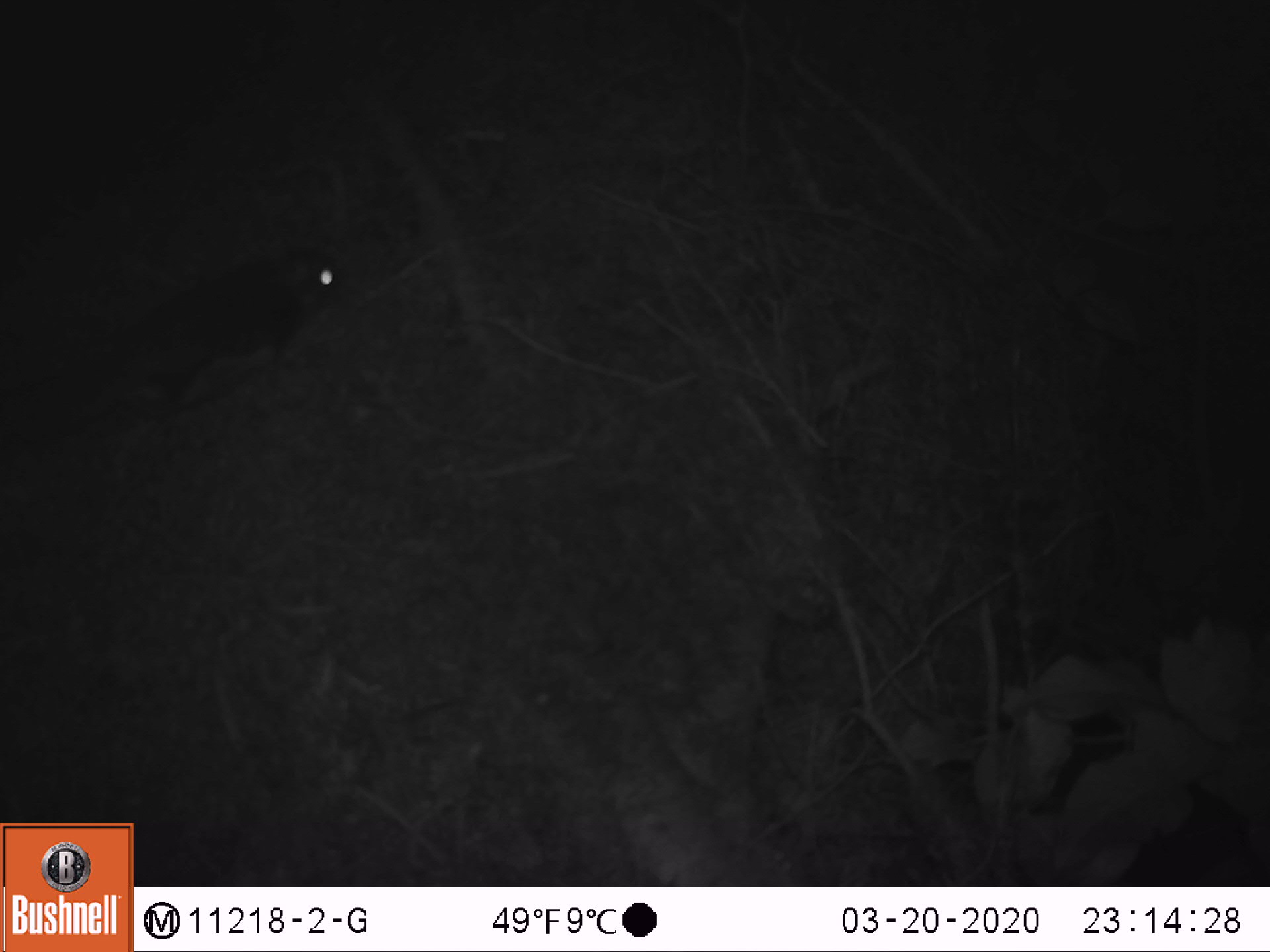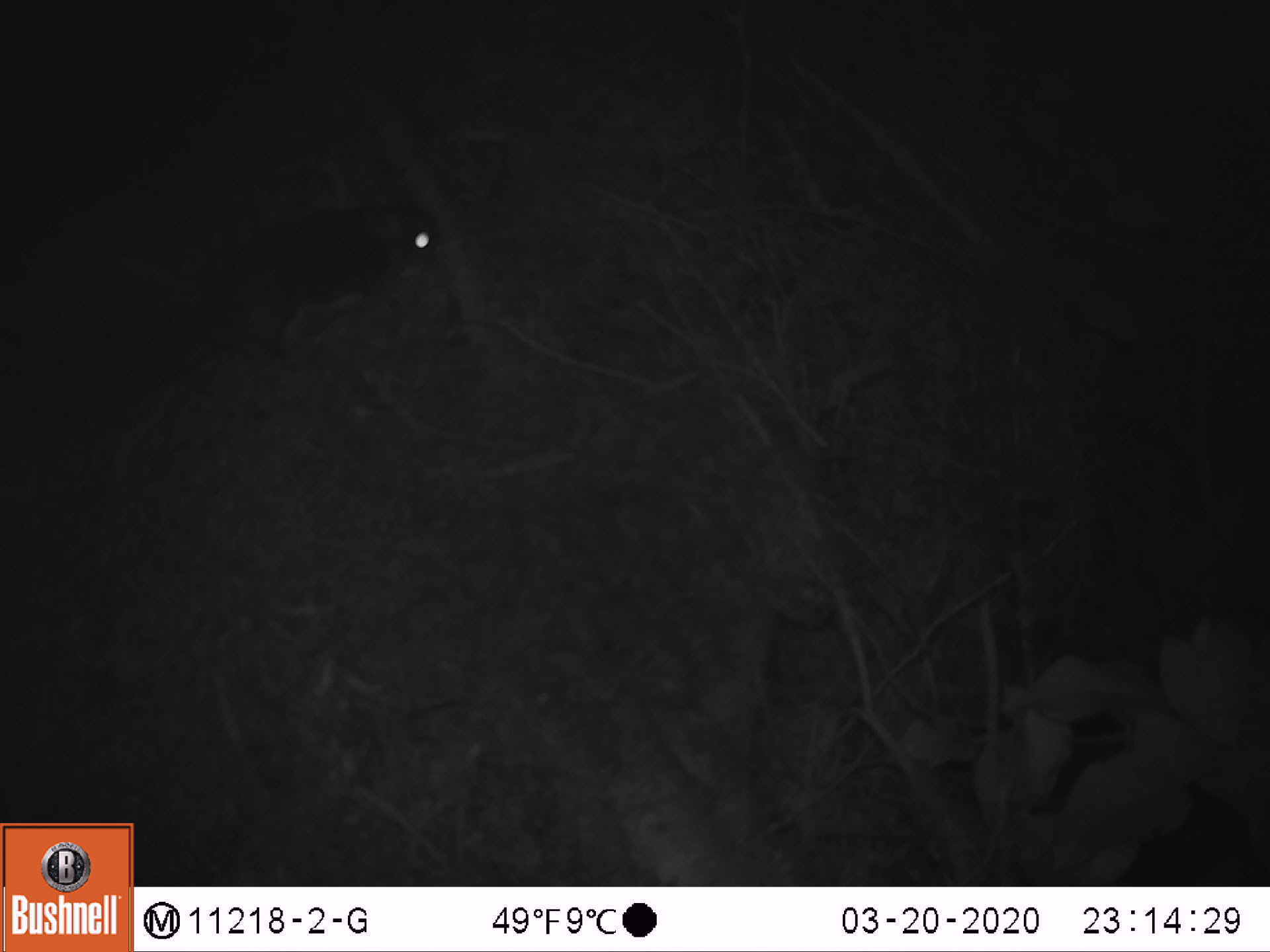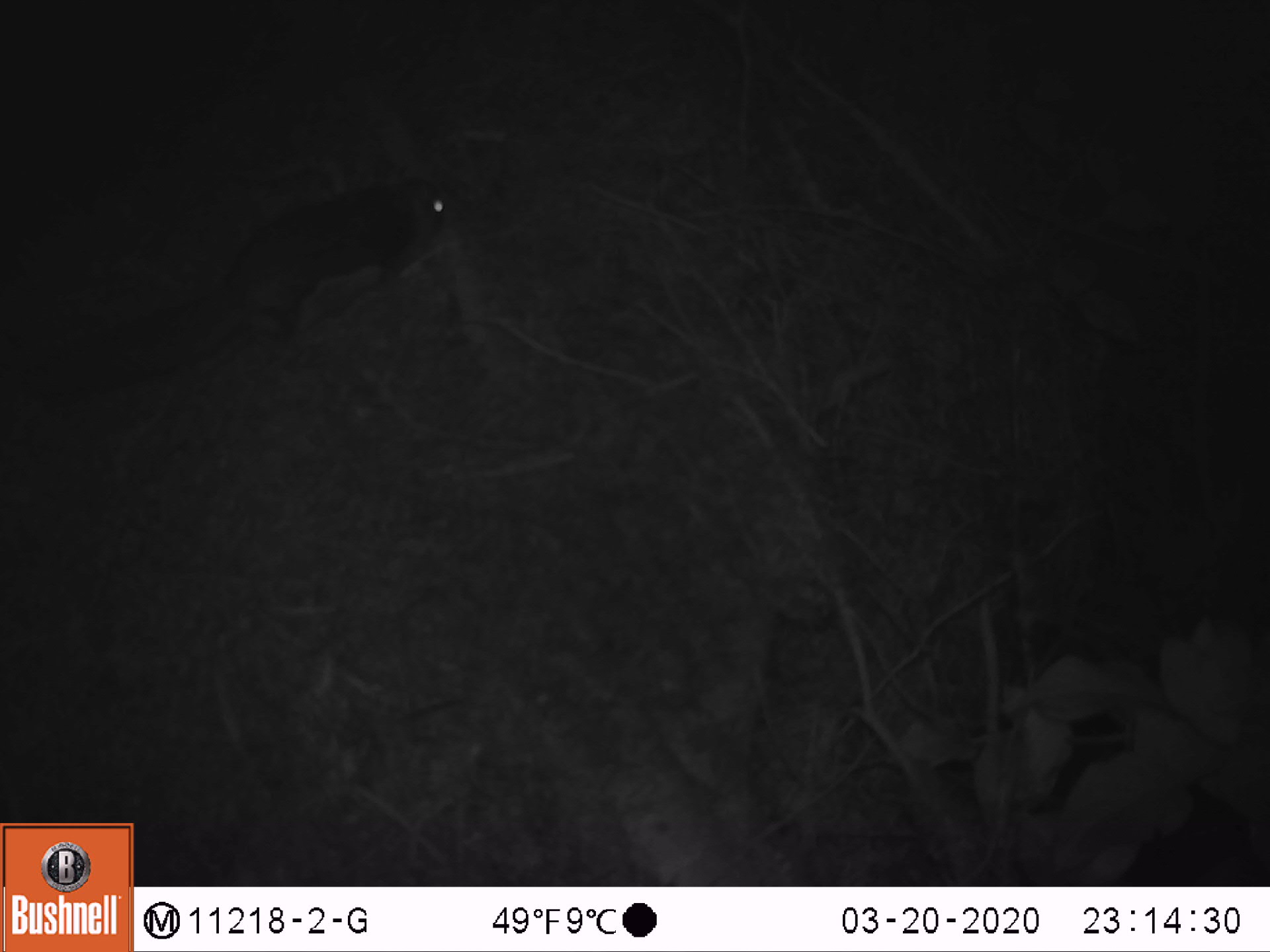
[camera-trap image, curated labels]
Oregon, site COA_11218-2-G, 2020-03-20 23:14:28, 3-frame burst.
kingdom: Animalia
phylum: Chordata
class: Mammalia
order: Rodentia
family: Sciuridae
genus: Glaucomys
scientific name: Glaucomys oregonensis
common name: humboldt's flying squirrel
Humboldt's flying squirrel (Glaucomys oregonensis).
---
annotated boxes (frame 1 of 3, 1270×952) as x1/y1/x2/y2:
humboldt's flying squirrel: 5/233/364/451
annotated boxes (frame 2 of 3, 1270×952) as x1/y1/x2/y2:
humboldt's flying squirrel: 25/191/460/430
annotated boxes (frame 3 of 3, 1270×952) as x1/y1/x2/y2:
humboldt's flying squirrel: 19/165/457/413